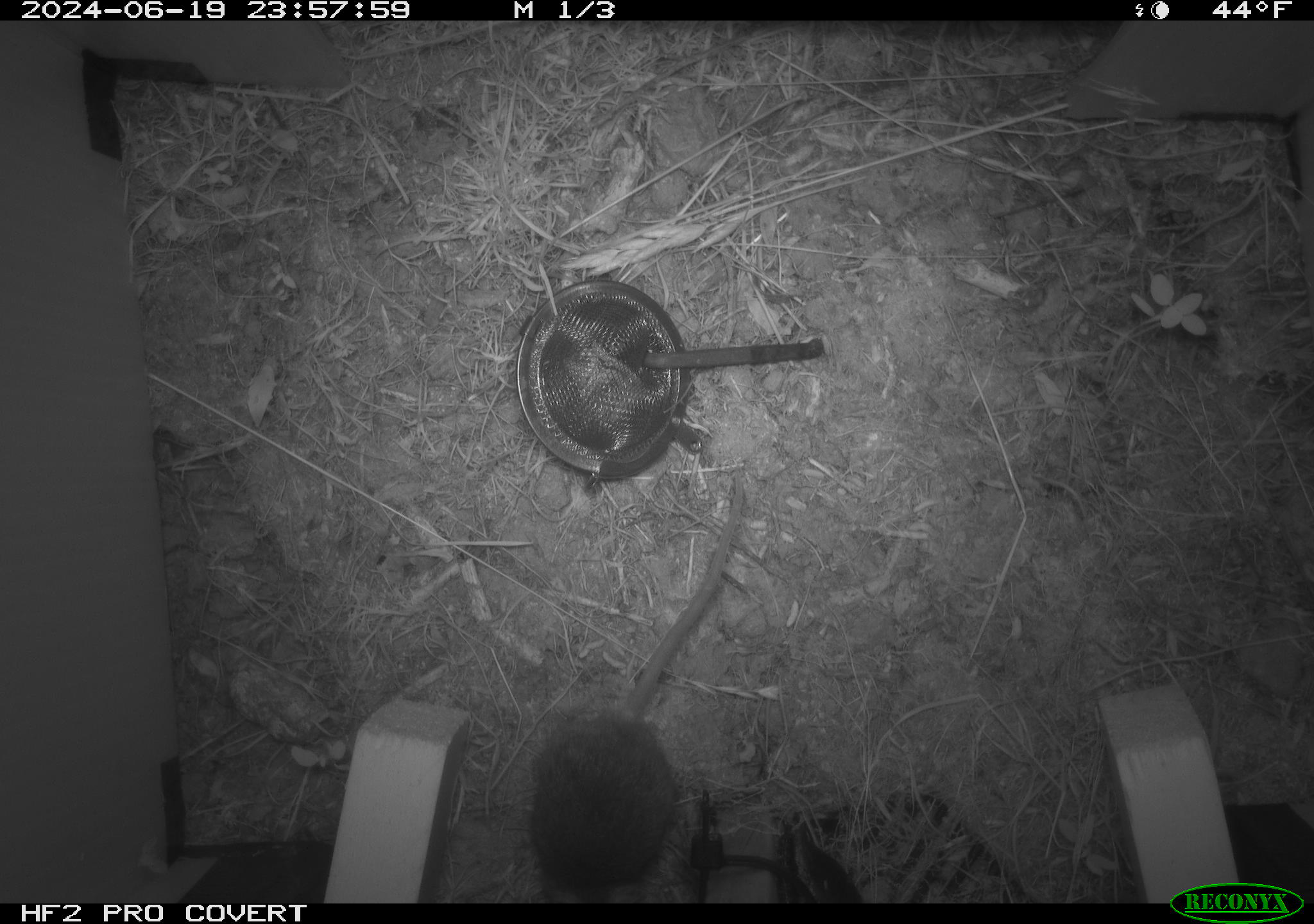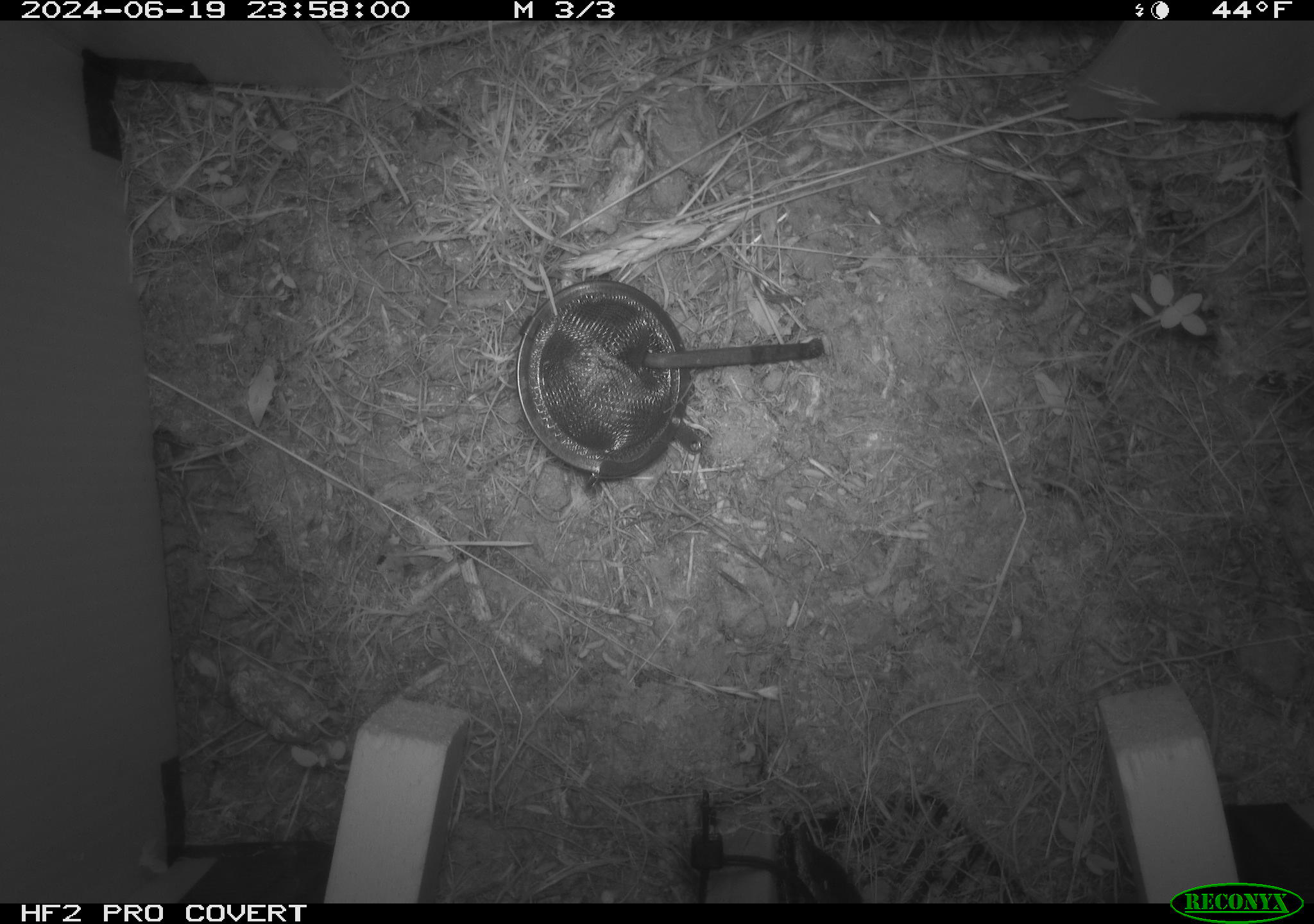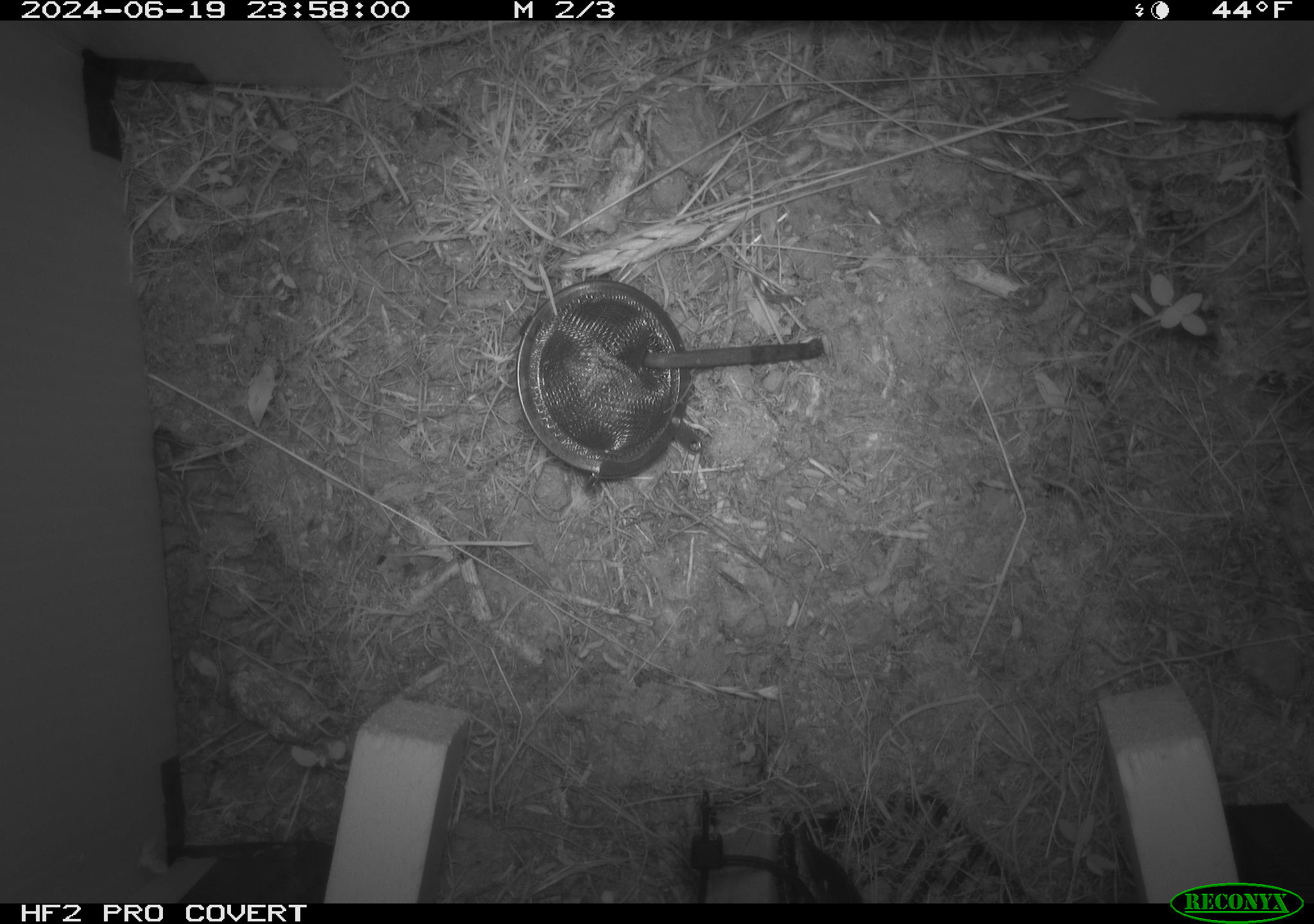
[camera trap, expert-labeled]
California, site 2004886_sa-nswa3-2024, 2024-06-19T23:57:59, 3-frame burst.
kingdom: Animalia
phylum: Chordata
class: Mammalia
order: Rodentia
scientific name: Rodentia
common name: rodent